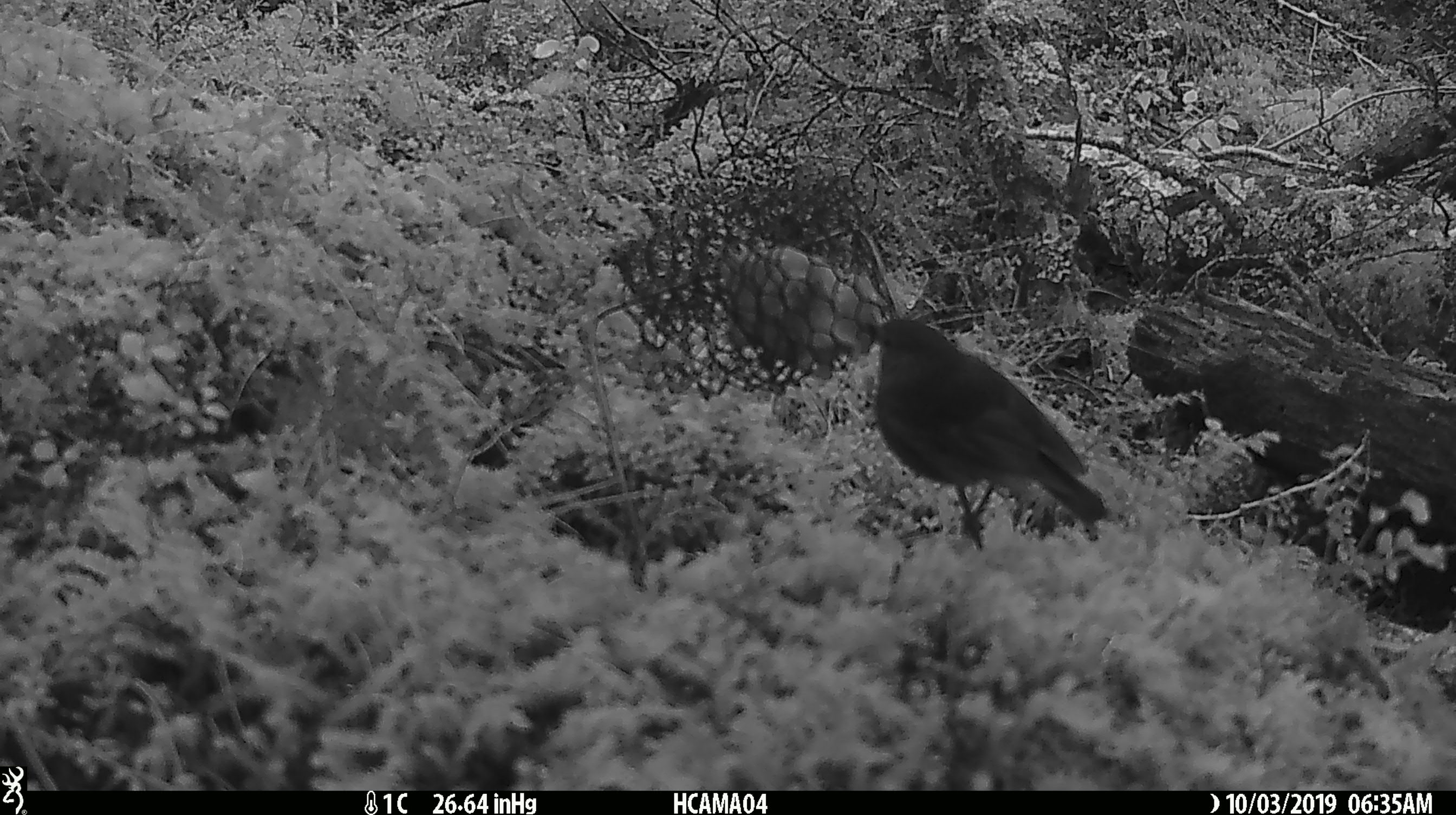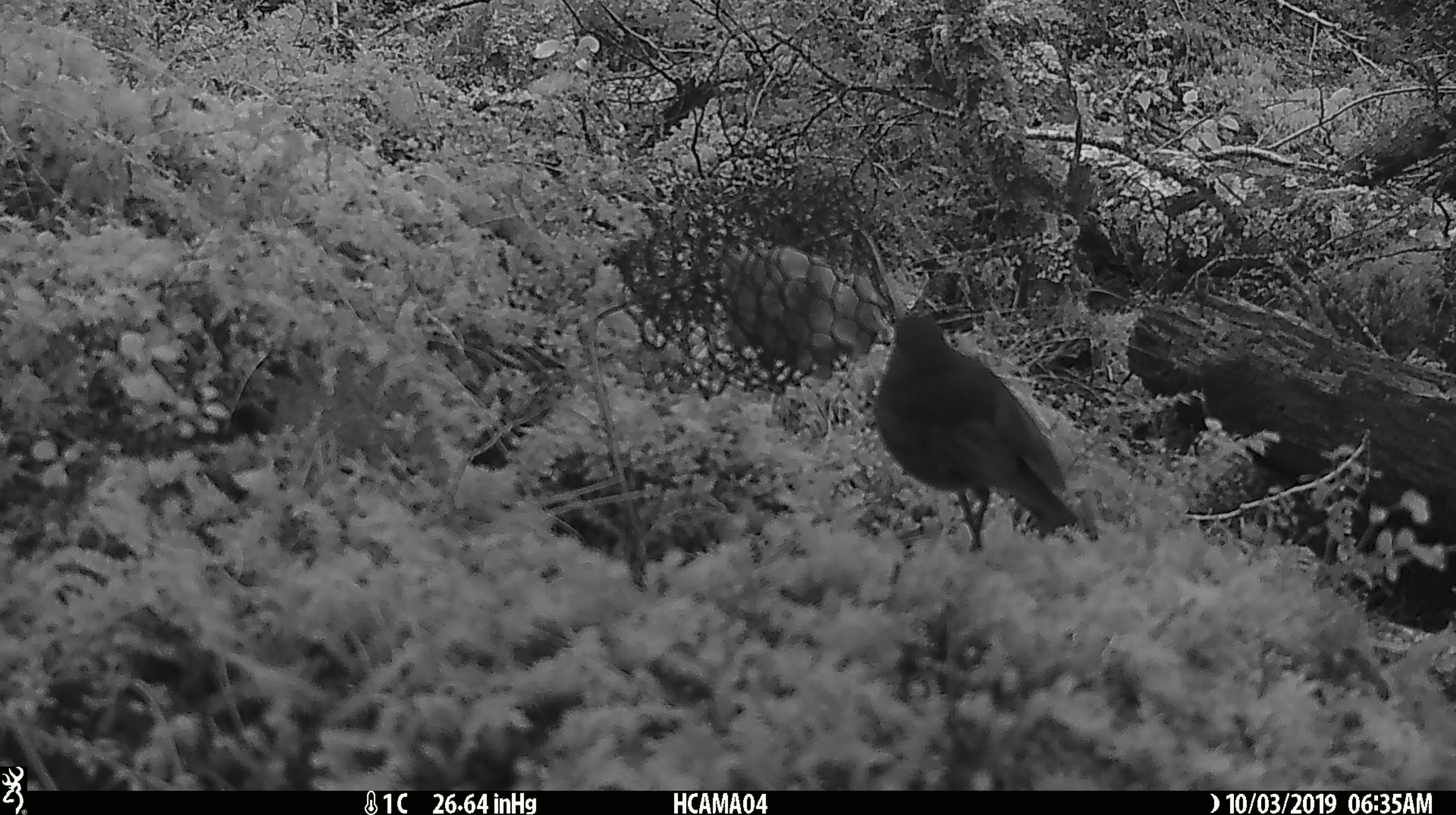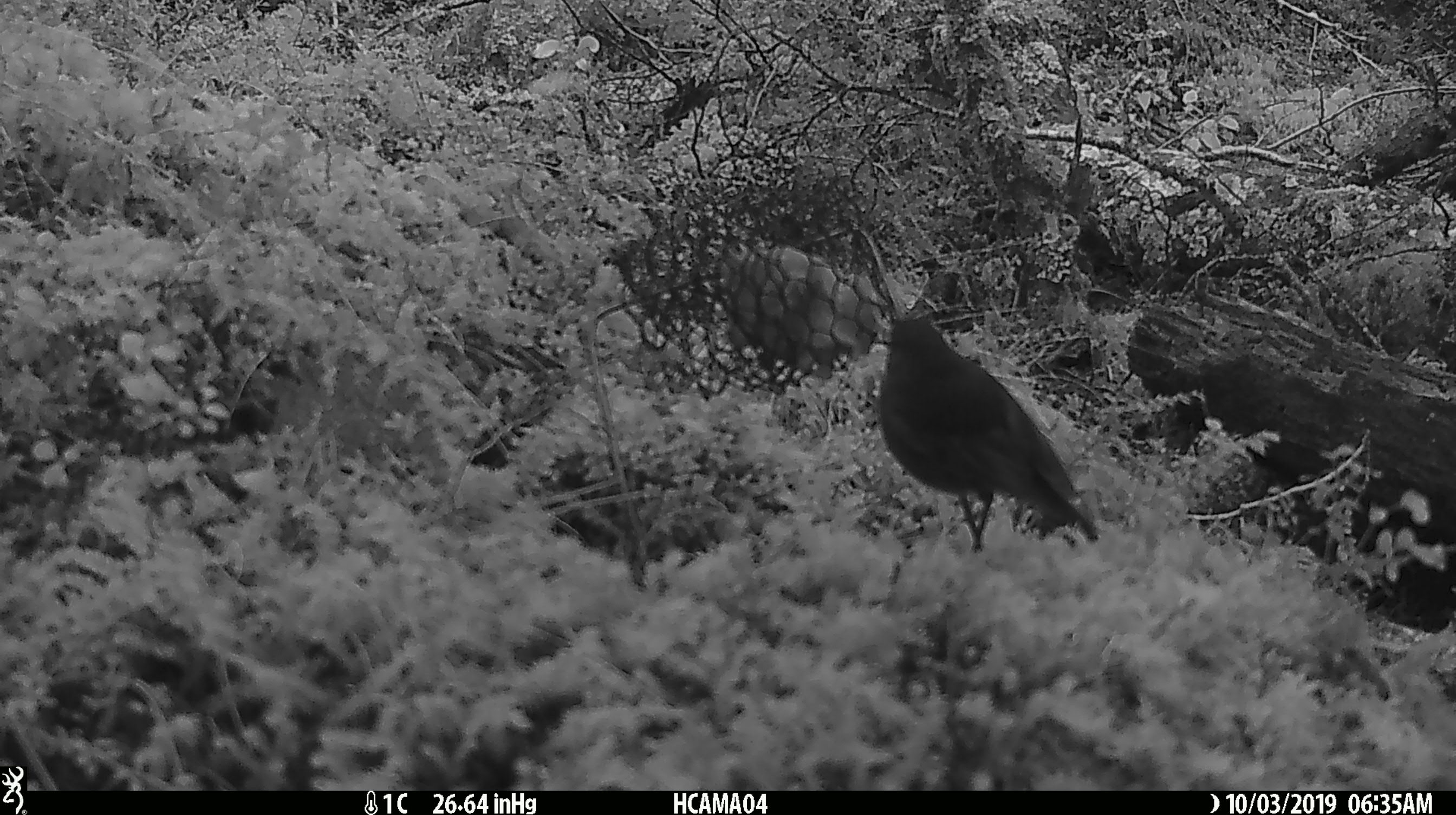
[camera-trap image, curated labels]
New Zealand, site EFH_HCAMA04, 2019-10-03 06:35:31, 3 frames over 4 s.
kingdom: Animalia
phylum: Chordata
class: Aves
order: Passeriformes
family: Petroicidae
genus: Petroica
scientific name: Petroica australis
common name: new zealand robin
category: robin